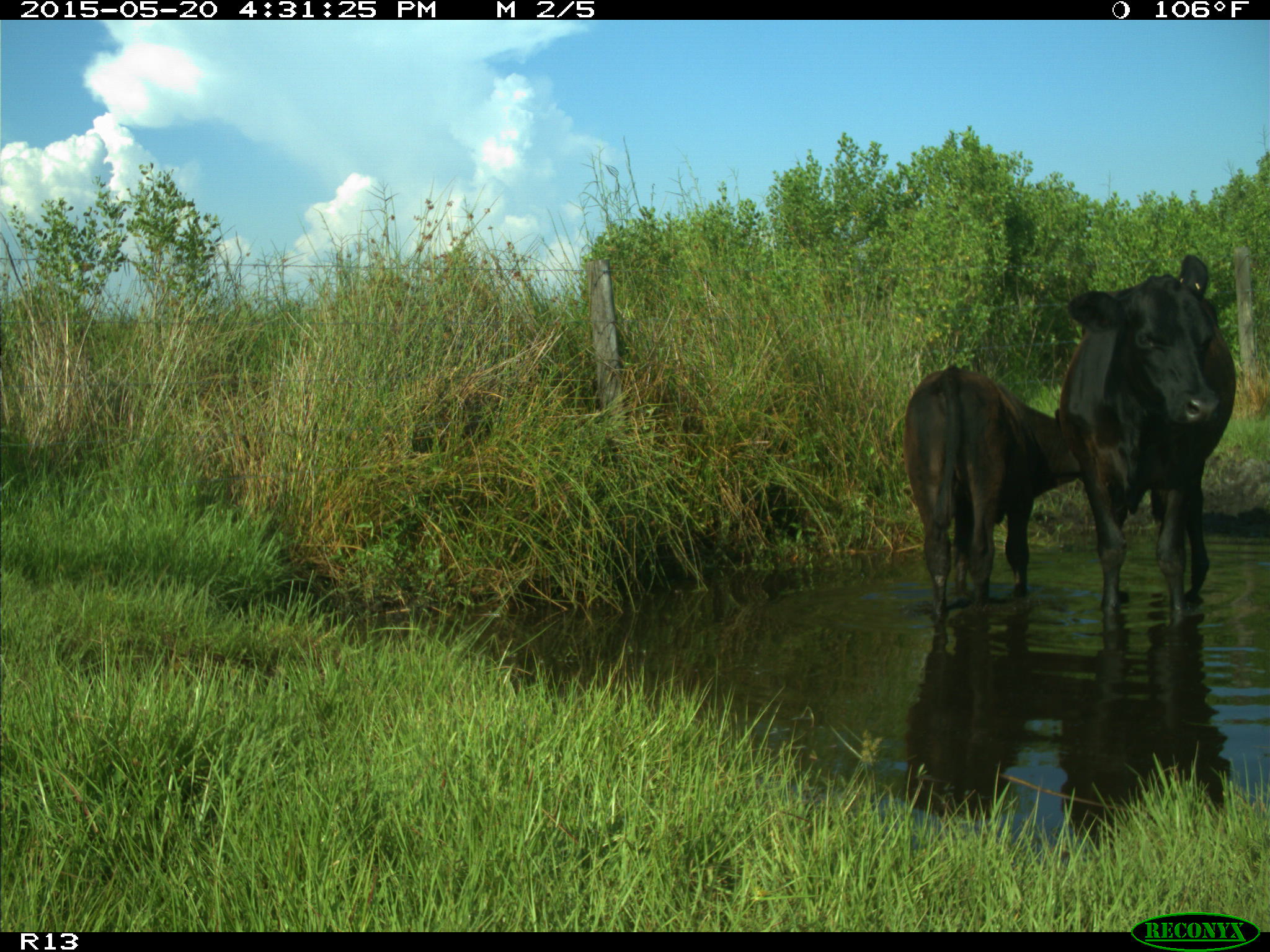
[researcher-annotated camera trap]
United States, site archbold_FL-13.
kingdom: Animalia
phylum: Chordata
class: Mammalia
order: Artiodactyla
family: Bovidae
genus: Bos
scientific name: Bos taurus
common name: domestic cow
Bos taurus (domestic cow).